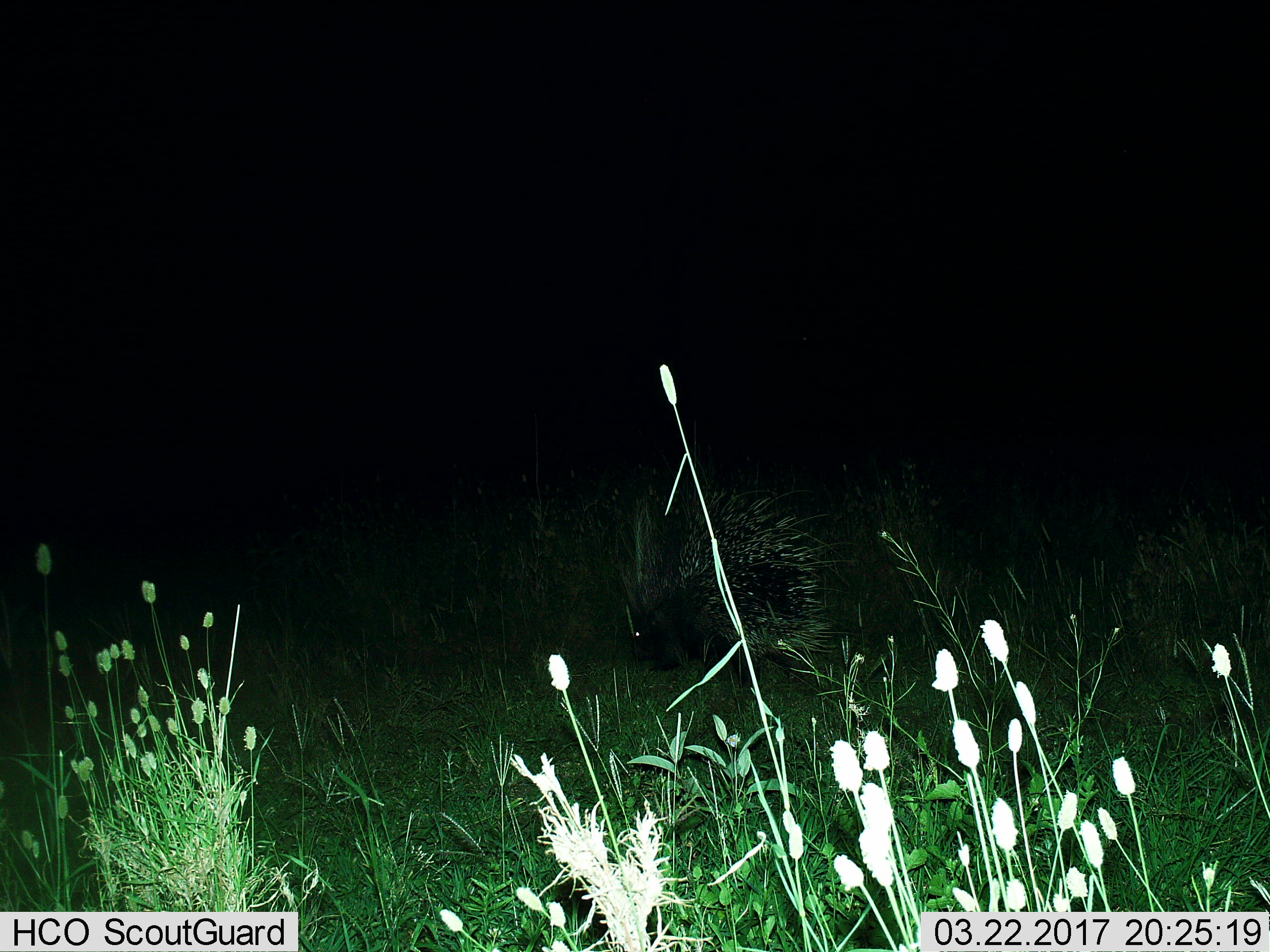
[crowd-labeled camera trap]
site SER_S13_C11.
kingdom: Animalia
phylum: Chordata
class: Mammalia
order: Rodentia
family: Hystricidae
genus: Hystrix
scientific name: Hystrix cristata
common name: crested porcupine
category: porcupine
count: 1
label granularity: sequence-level